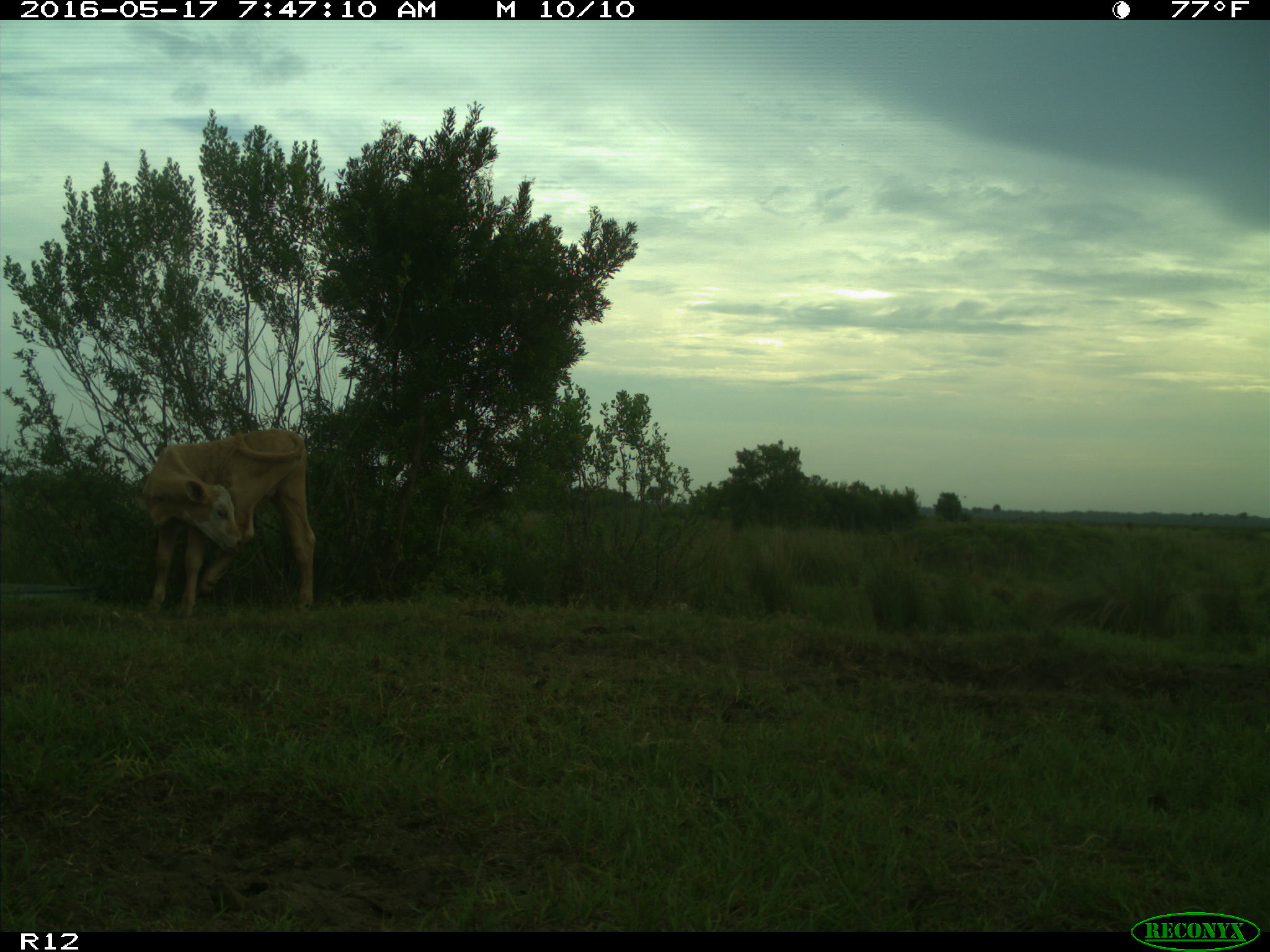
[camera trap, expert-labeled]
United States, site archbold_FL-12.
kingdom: Animalia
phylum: Chordata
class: Mammalia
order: Artiodactyla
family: Bovidae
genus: Bos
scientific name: Bos taurus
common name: domestic cow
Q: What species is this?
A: Bos taurus (domestic cow).